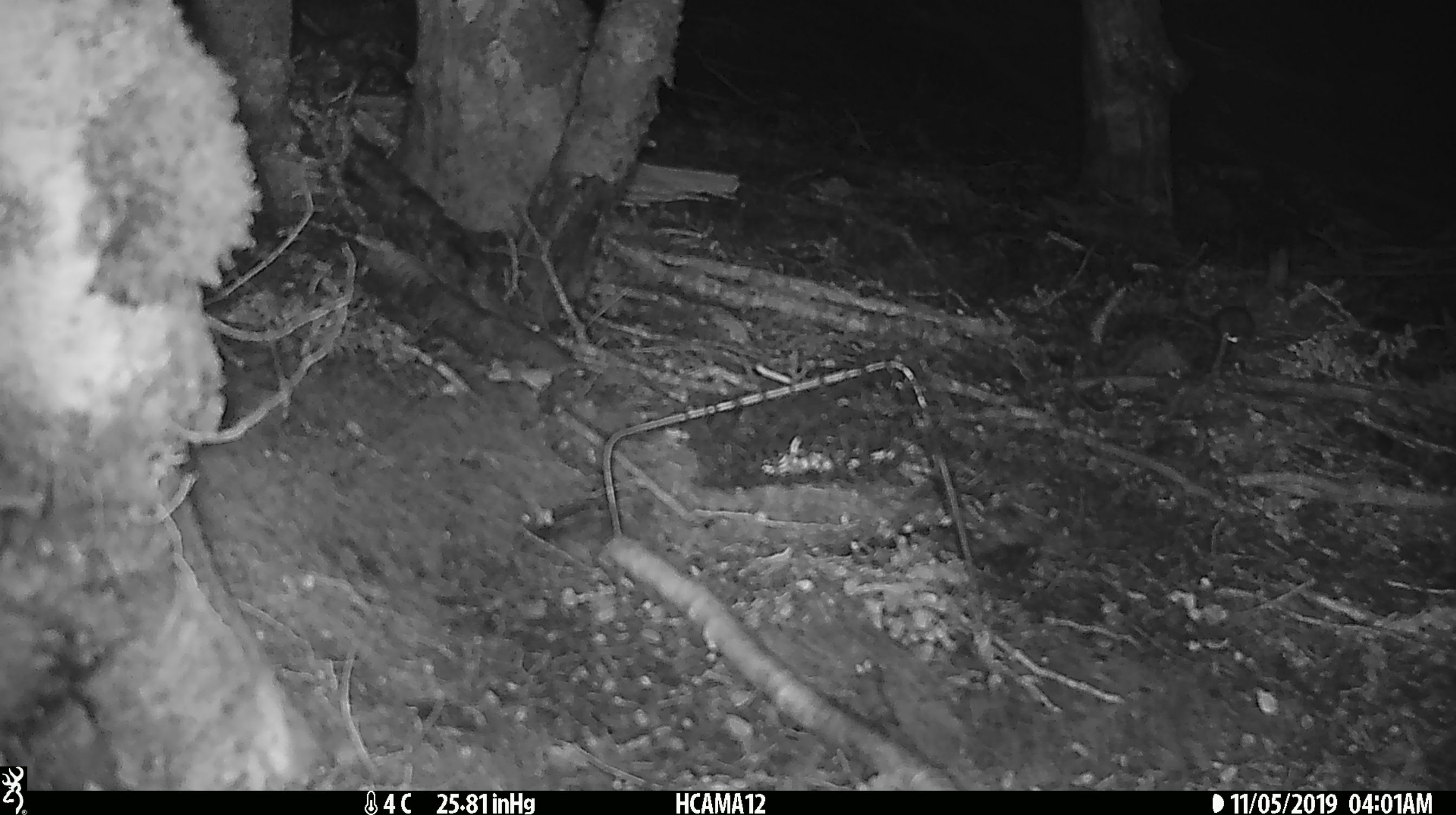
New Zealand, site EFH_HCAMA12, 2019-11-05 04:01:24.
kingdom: Animalia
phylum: Chordata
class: Mammalia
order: Rodentia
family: Muridae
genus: Mus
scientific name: Mus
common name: mouse